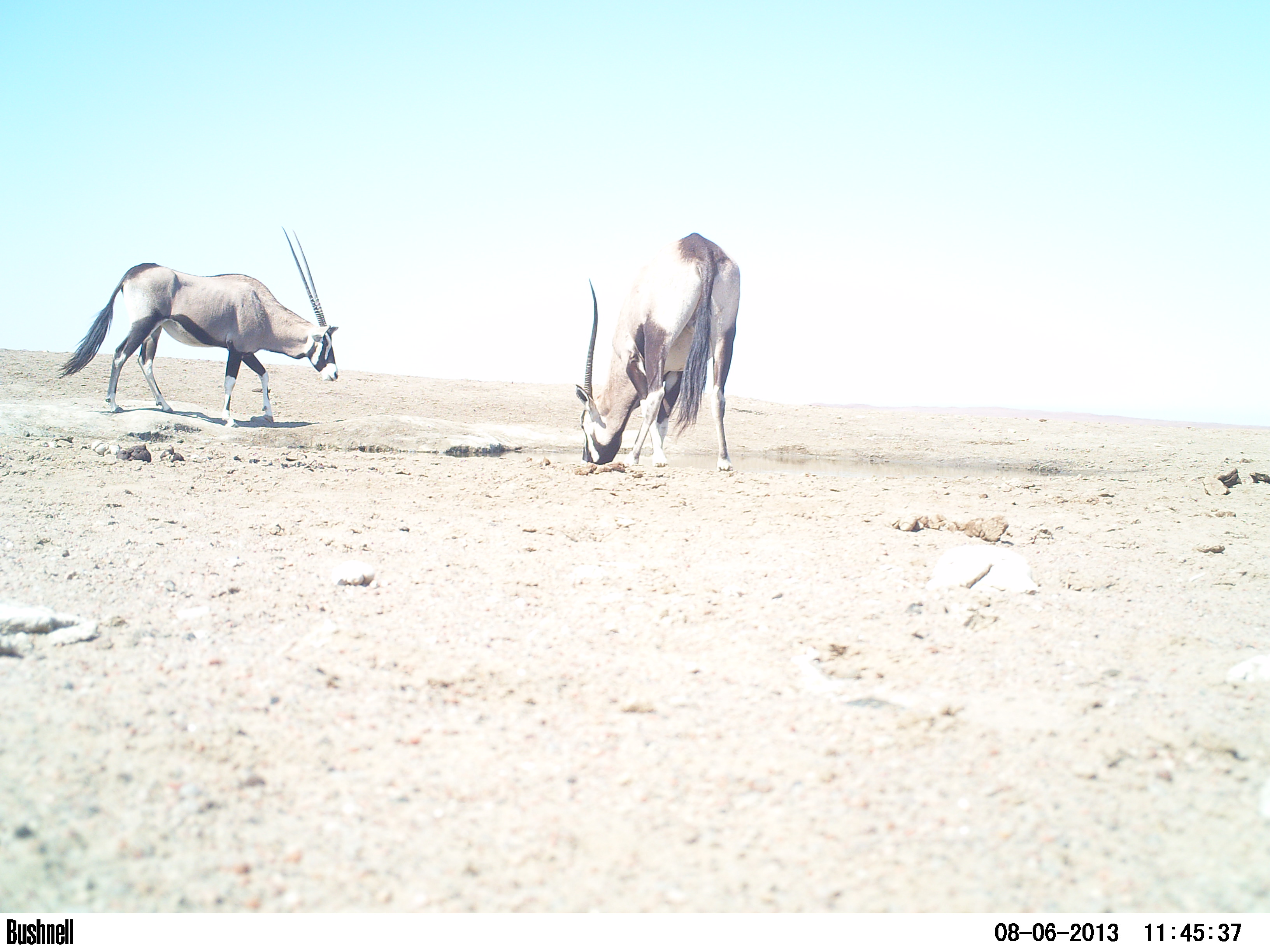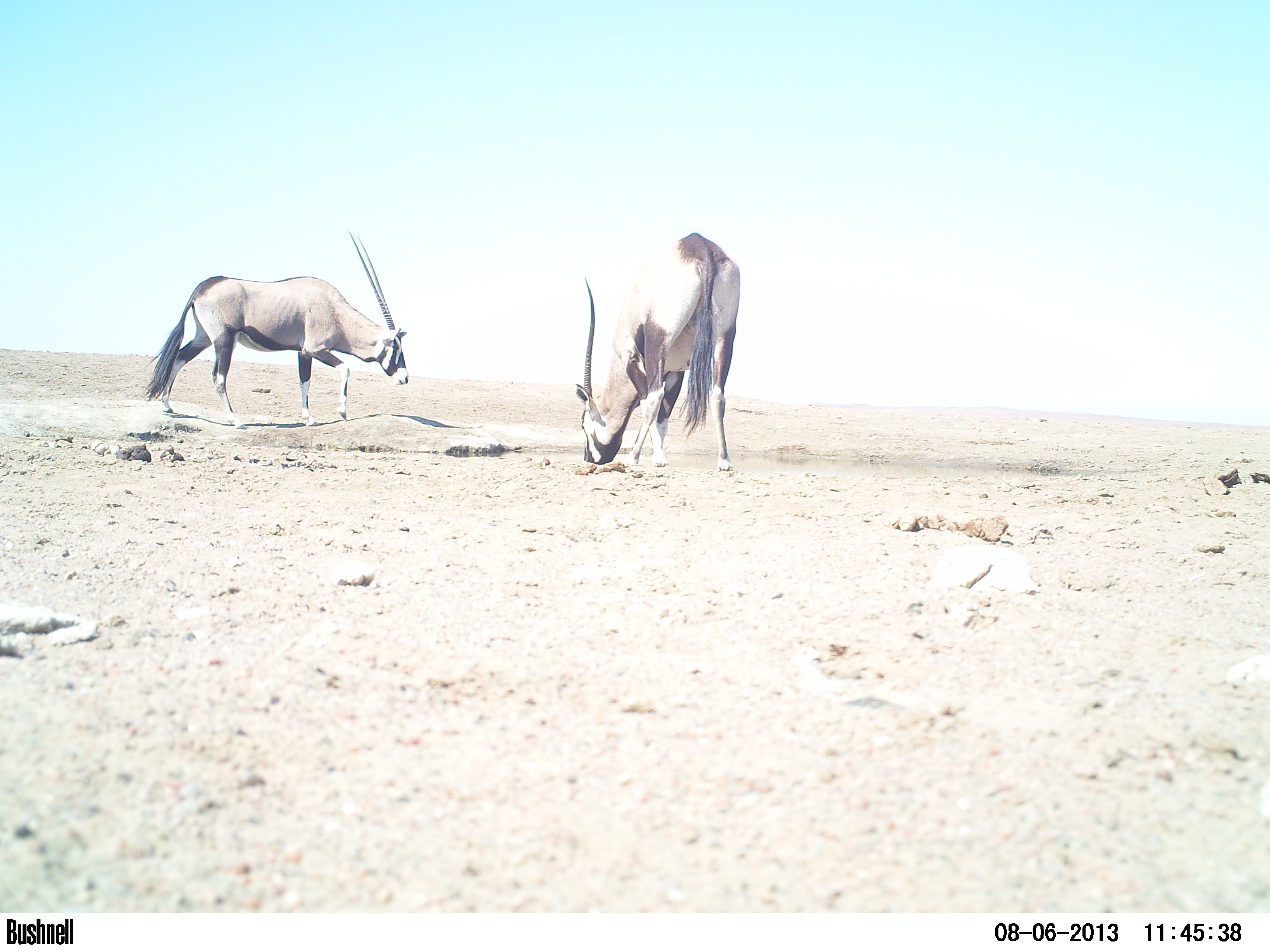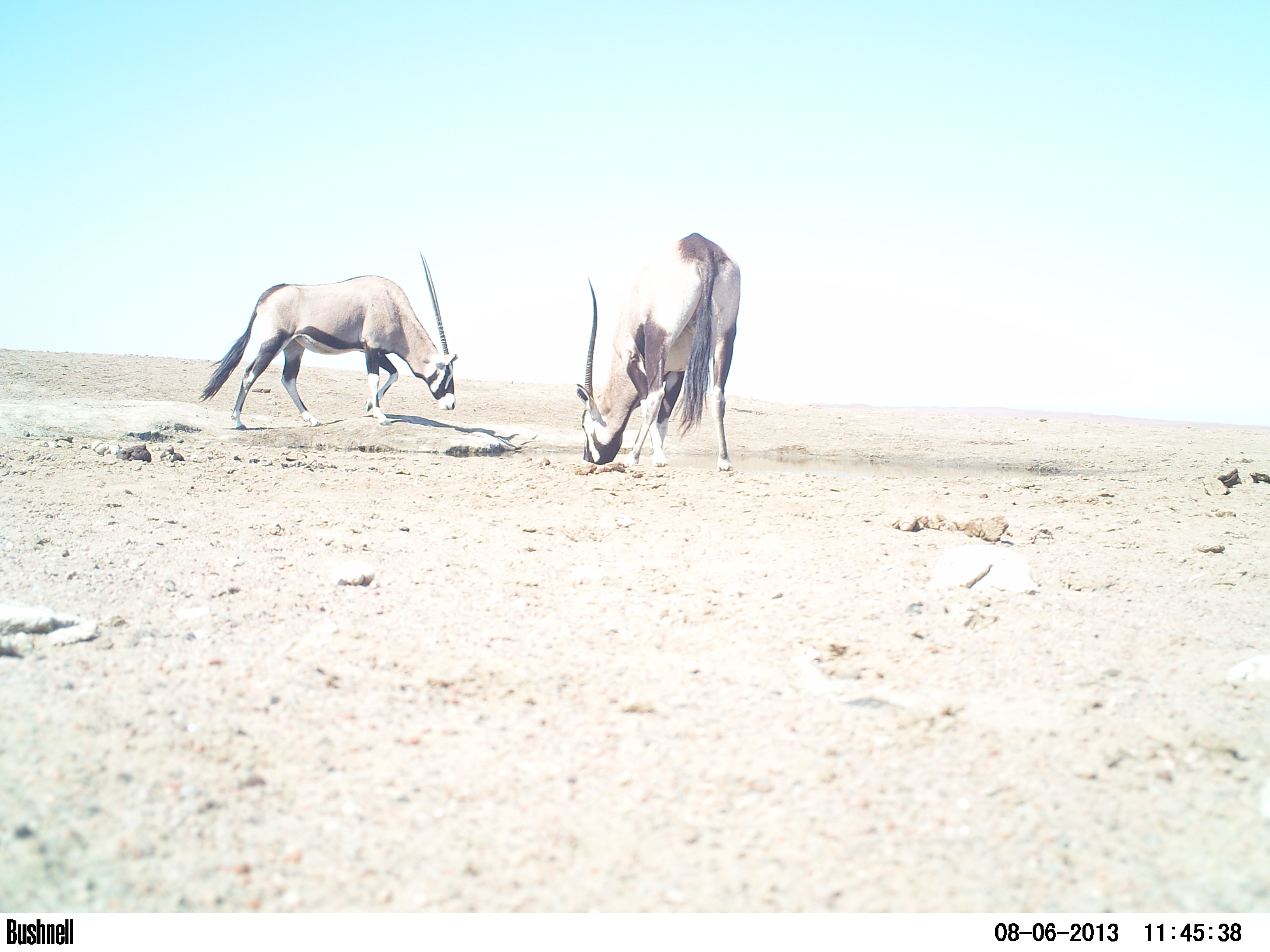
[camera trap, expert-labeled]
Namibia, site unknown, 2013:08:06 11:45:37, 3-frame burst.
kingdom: Animalia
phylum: Chordata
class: Mammalia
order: Artiodactyla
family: Bovidae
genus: Oryx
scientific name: Oryx gazella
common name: gemsbok